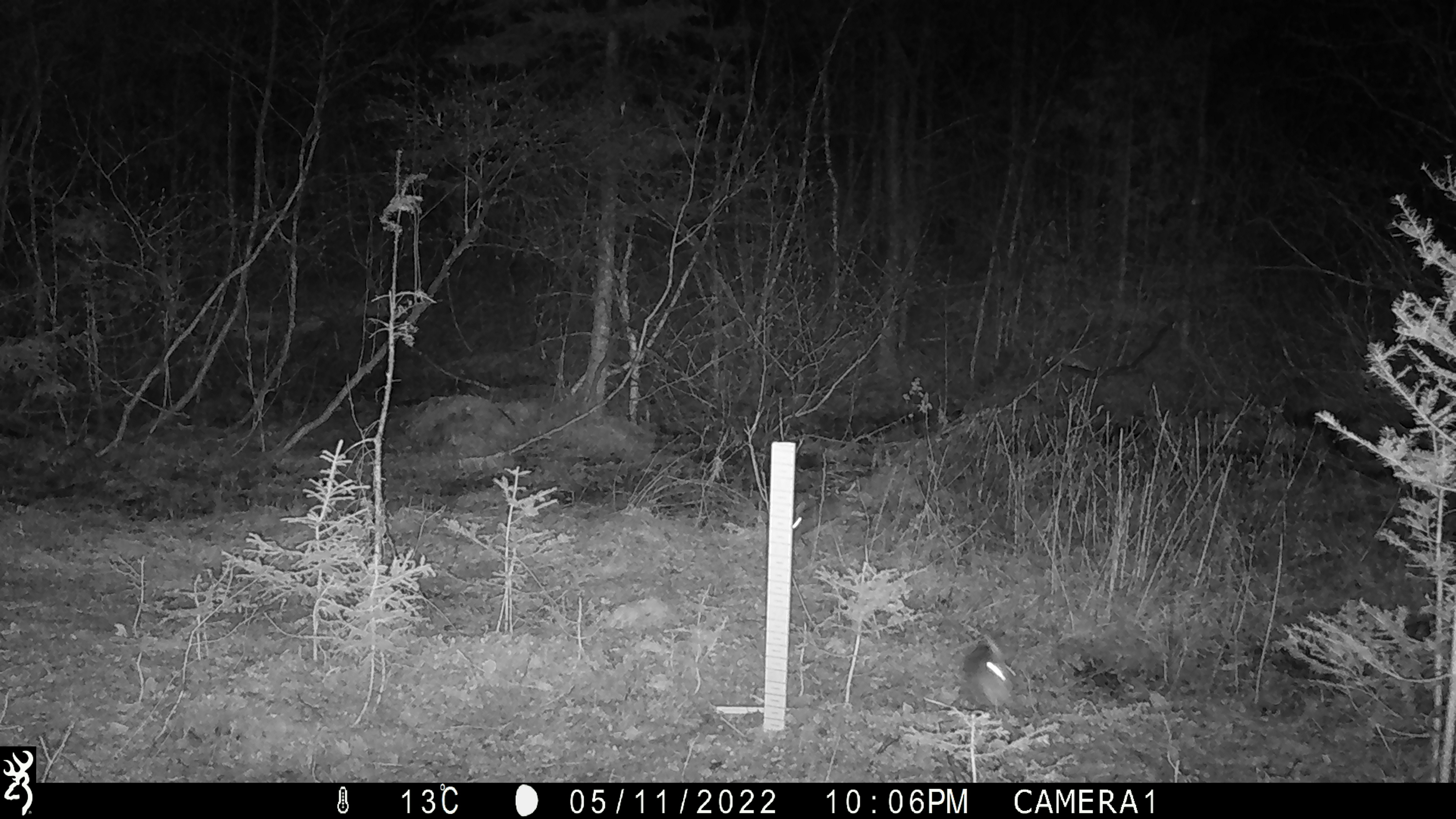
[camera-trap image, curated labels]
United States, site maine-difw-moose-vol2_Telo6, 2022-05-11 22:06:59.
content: unidentified animal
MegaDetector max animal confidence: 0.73